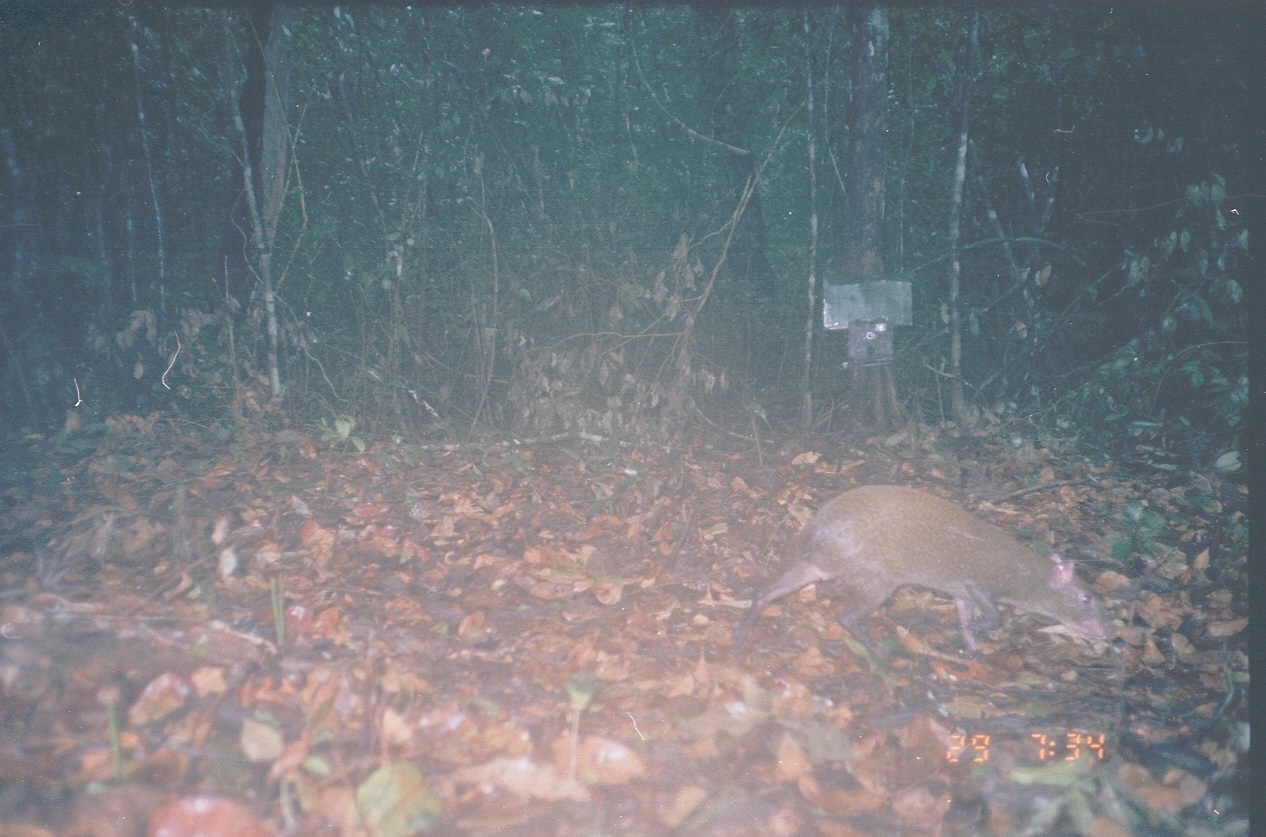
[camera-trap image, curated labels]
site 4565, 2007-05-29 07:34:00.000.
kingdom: Animalia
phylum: Chordata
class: Mammalia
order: Rodentia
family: Dasyproctidae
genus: Dasyprocta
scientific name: Dasyprocta punctata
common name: central american agouti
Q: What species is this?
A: Dasyprocta punctata (central american agouti).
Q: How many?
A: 1.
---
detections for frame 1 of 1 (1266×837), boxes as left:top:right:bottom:
dasyprocta punctata: 732:483:1105:659